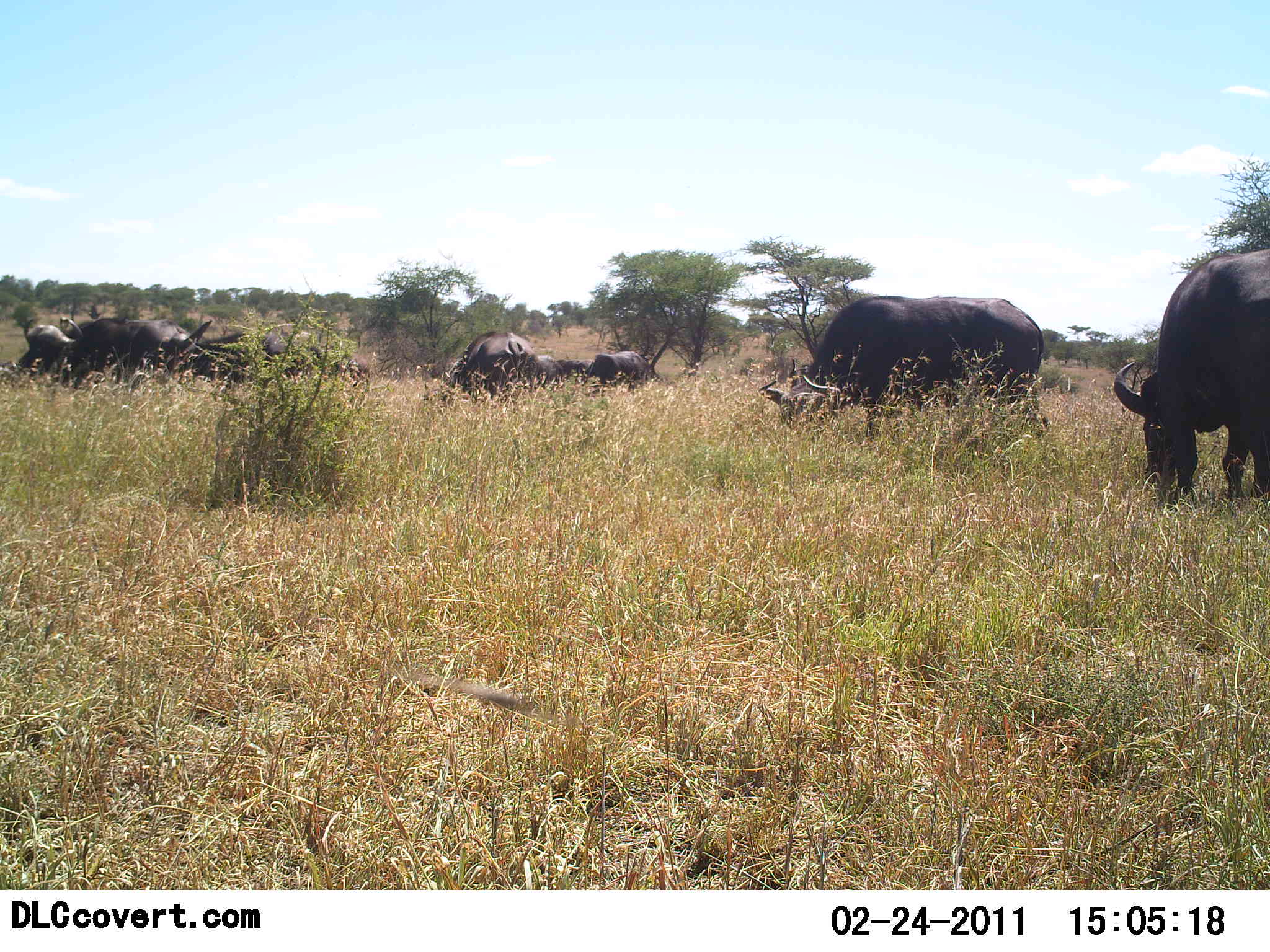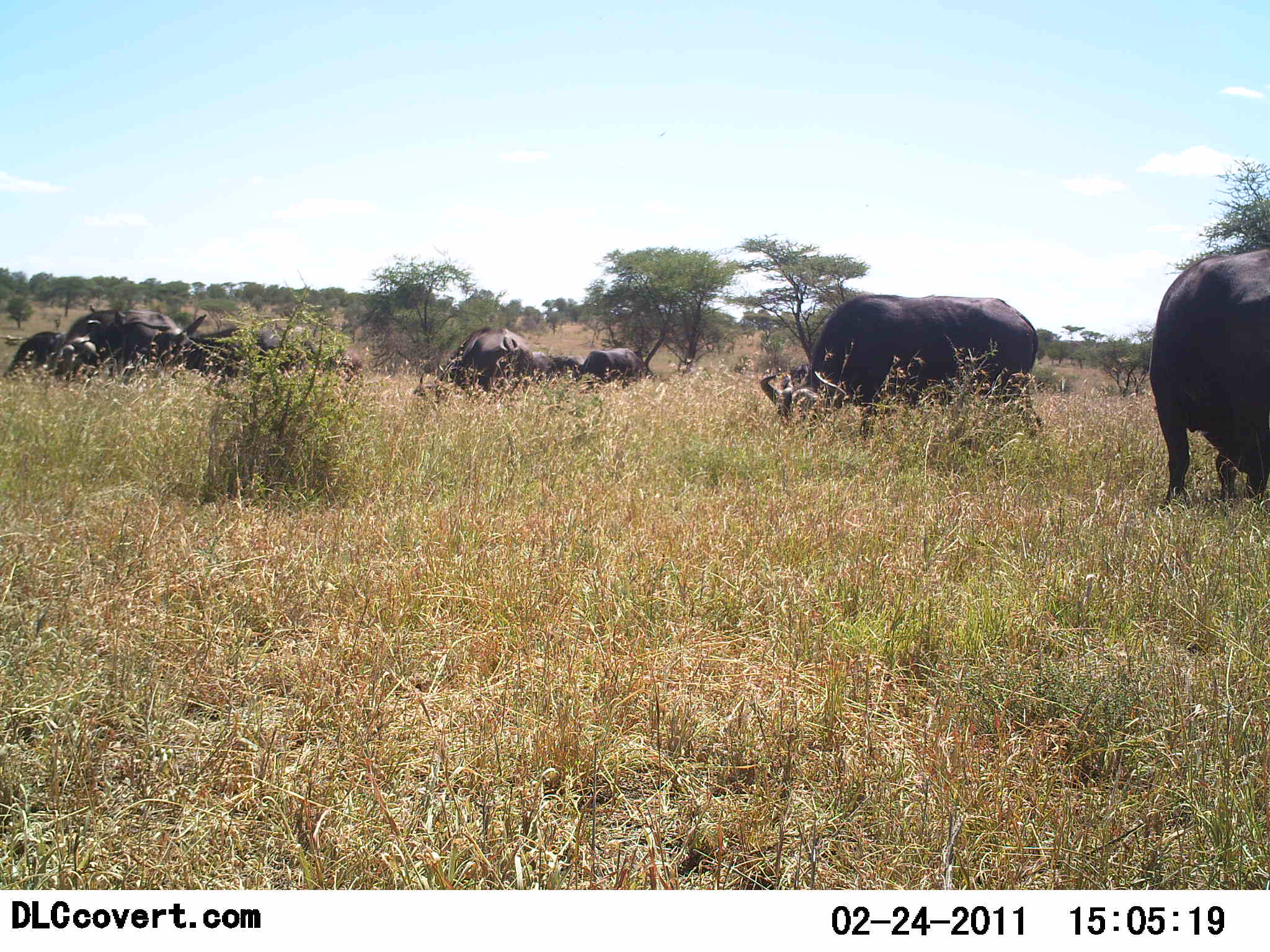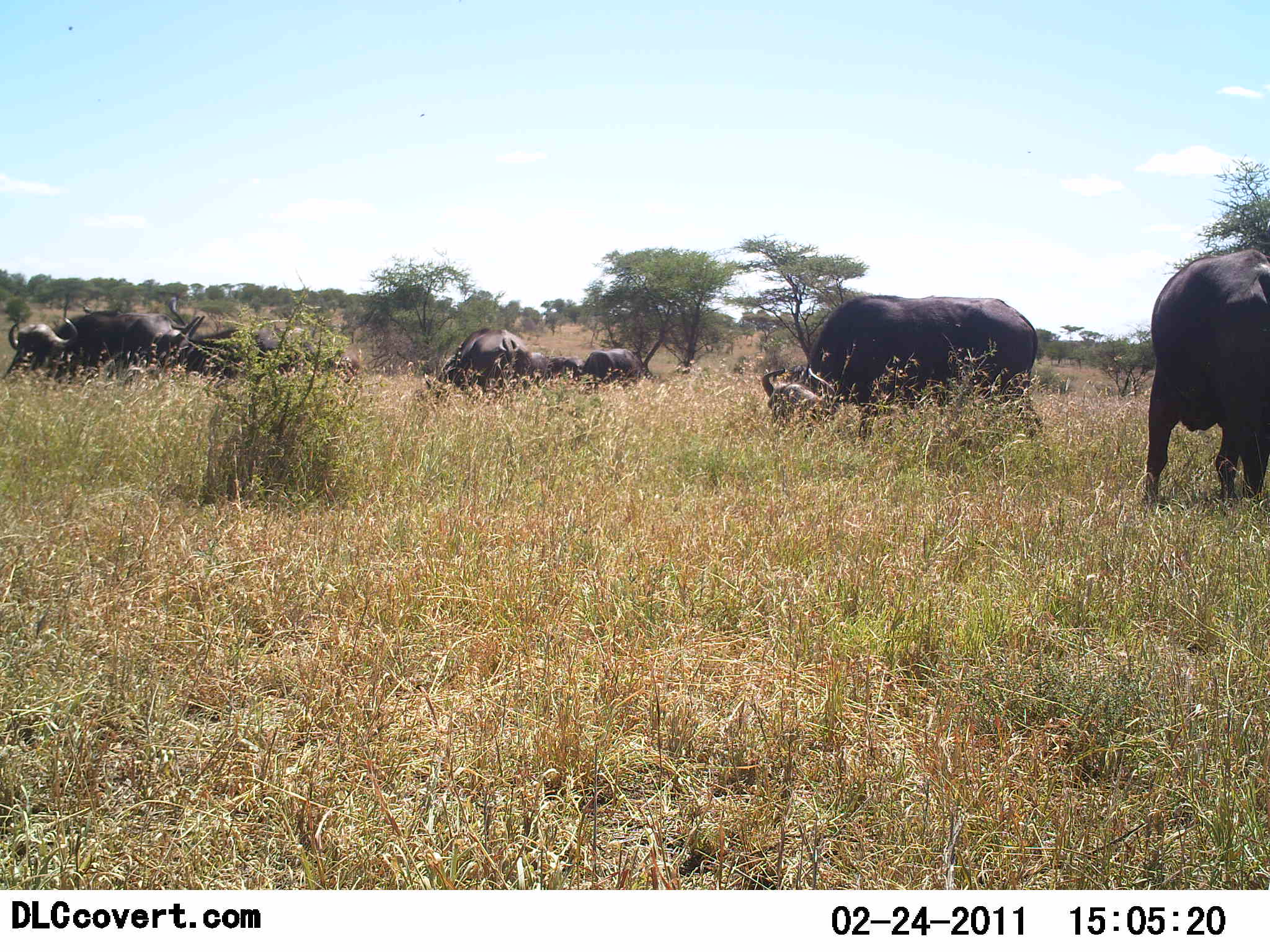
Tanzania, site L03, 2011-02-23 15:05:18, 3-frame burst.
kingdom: Animalia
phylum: Chordata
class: Mammalia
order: Artiodactyla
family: Bovidae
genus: Syncerus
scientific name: Syncerus caffer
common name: cape buffalo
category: buffalo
Buffalo (cape buffalo) (Syncerus caffer), count 7. Behavior (volunteer vote fractions): standing 55%, resting 0%, moving 9%, interacting 0%. Young present (vote fraction): 0%. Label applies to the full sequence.